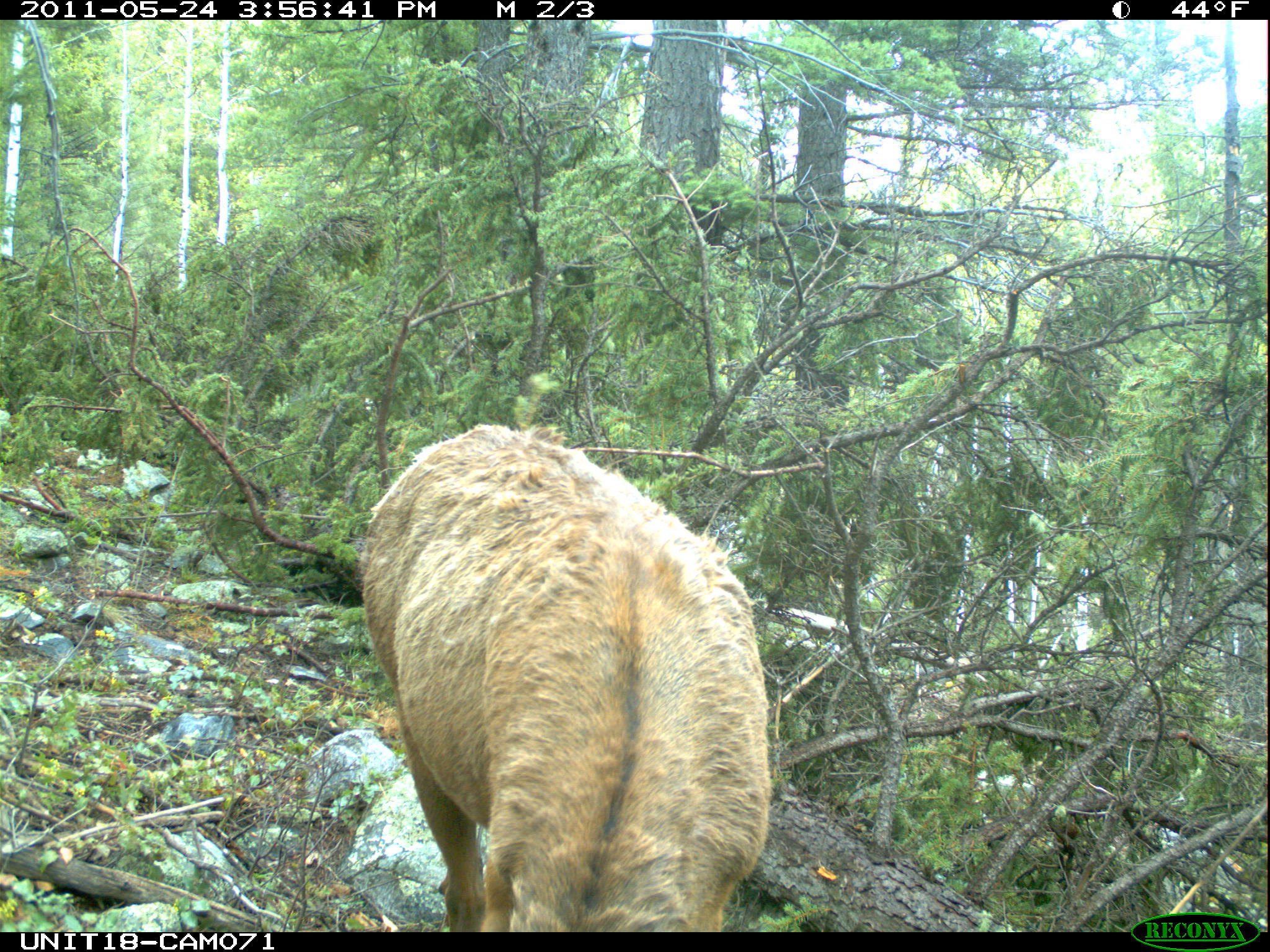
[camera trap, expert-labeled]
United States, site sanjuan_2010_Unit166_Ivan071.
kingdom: Animalia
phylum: Chordata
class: Mammalia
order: Artiodactyla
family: Cervidae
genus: Cervus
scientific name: Cervus elaphus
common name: red deer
Cervus elaphus (red deer).